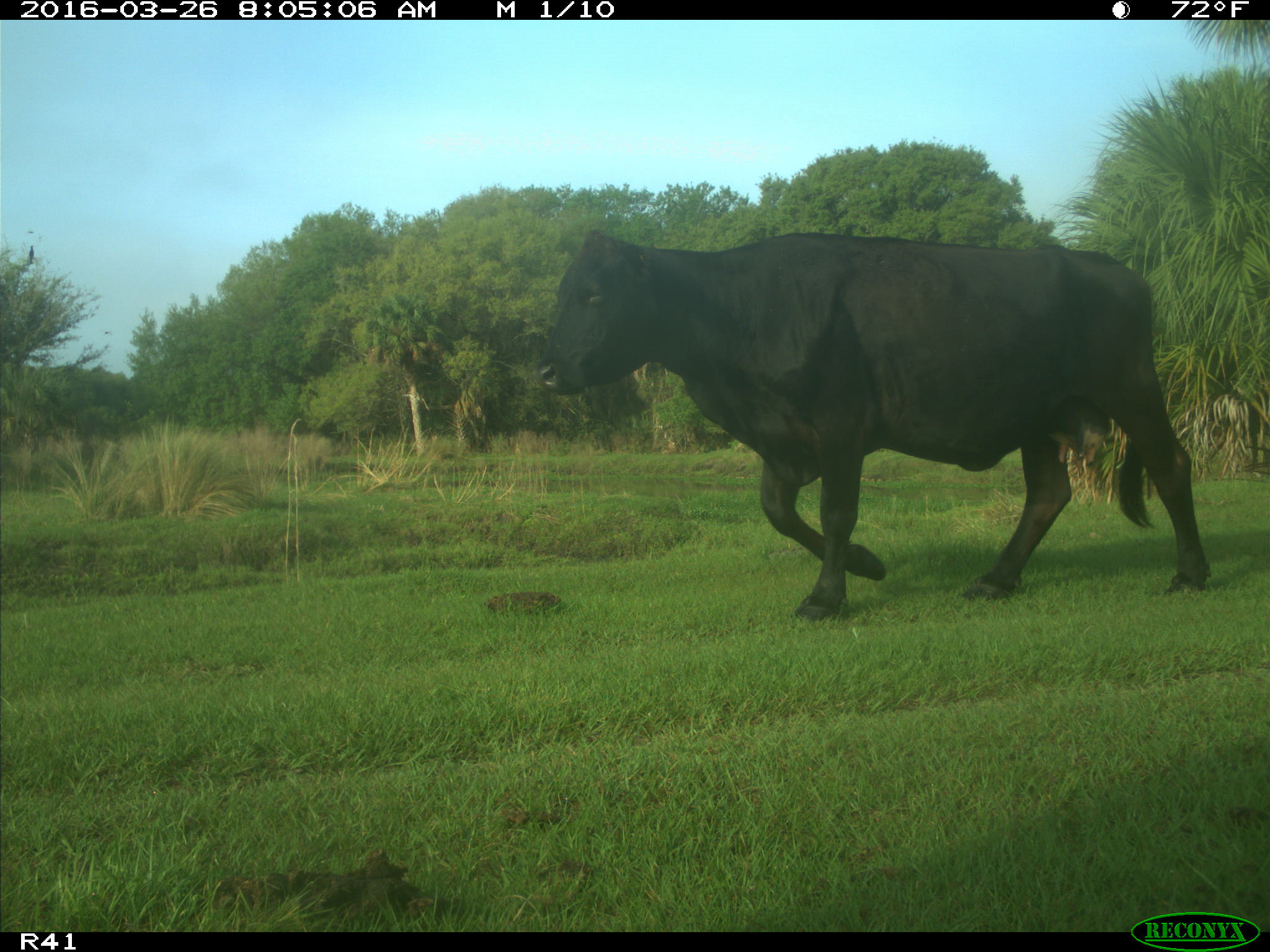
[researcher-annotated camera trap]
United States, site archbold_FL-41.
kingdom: Animalia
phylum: Chordata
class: Mammalia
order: Artiodactyla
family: Bovidae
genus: Bos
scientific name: Bos taurus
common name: domestic cow